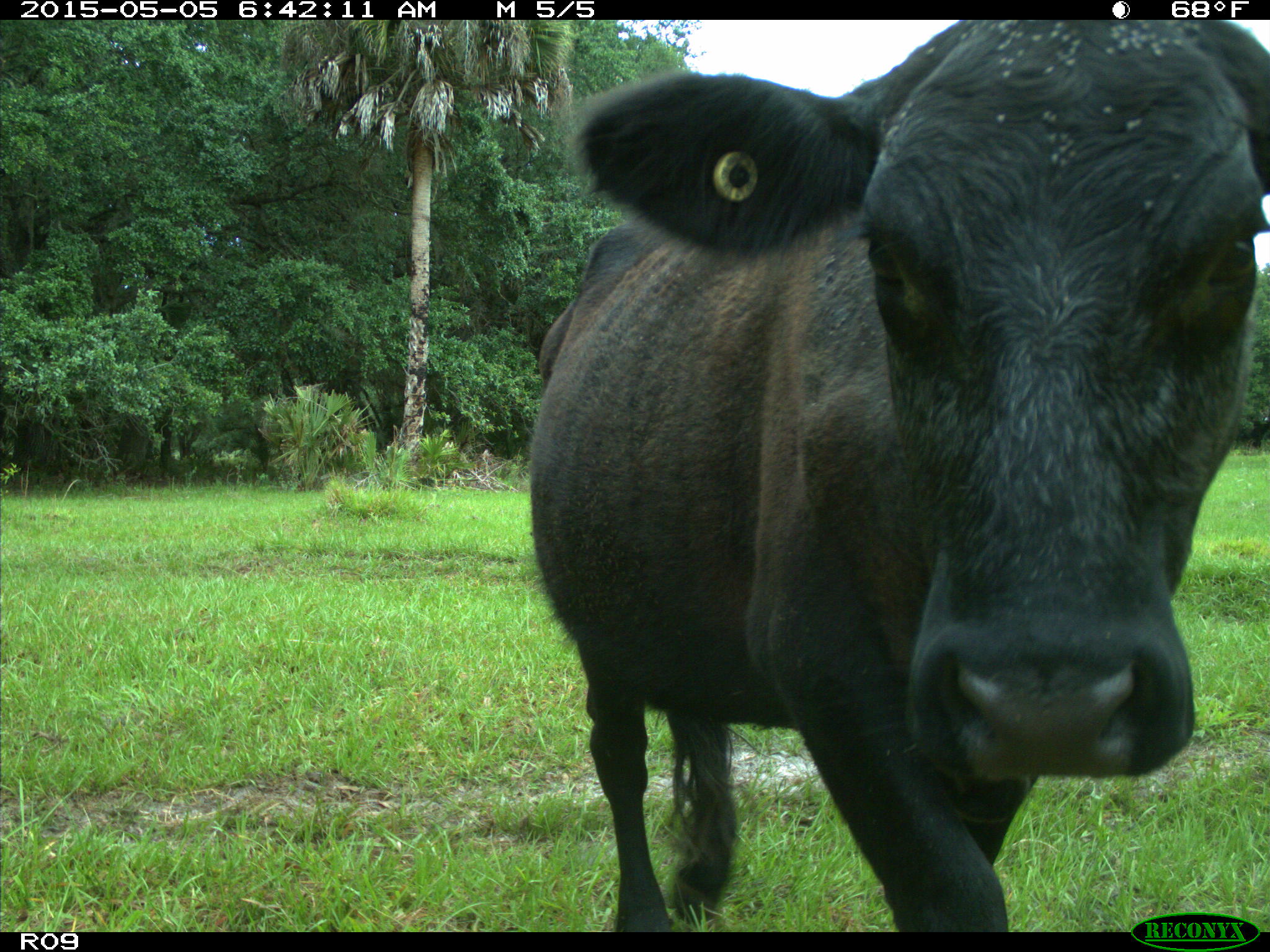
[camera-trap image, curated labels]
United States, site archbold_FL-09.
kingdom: Animalia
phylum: Chordata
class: Mammalia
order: Artiodactyla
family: Bovidae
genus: Bos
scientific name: Bos taurus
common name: domestic cow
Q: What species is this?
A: Bos taurus (domestic cow).